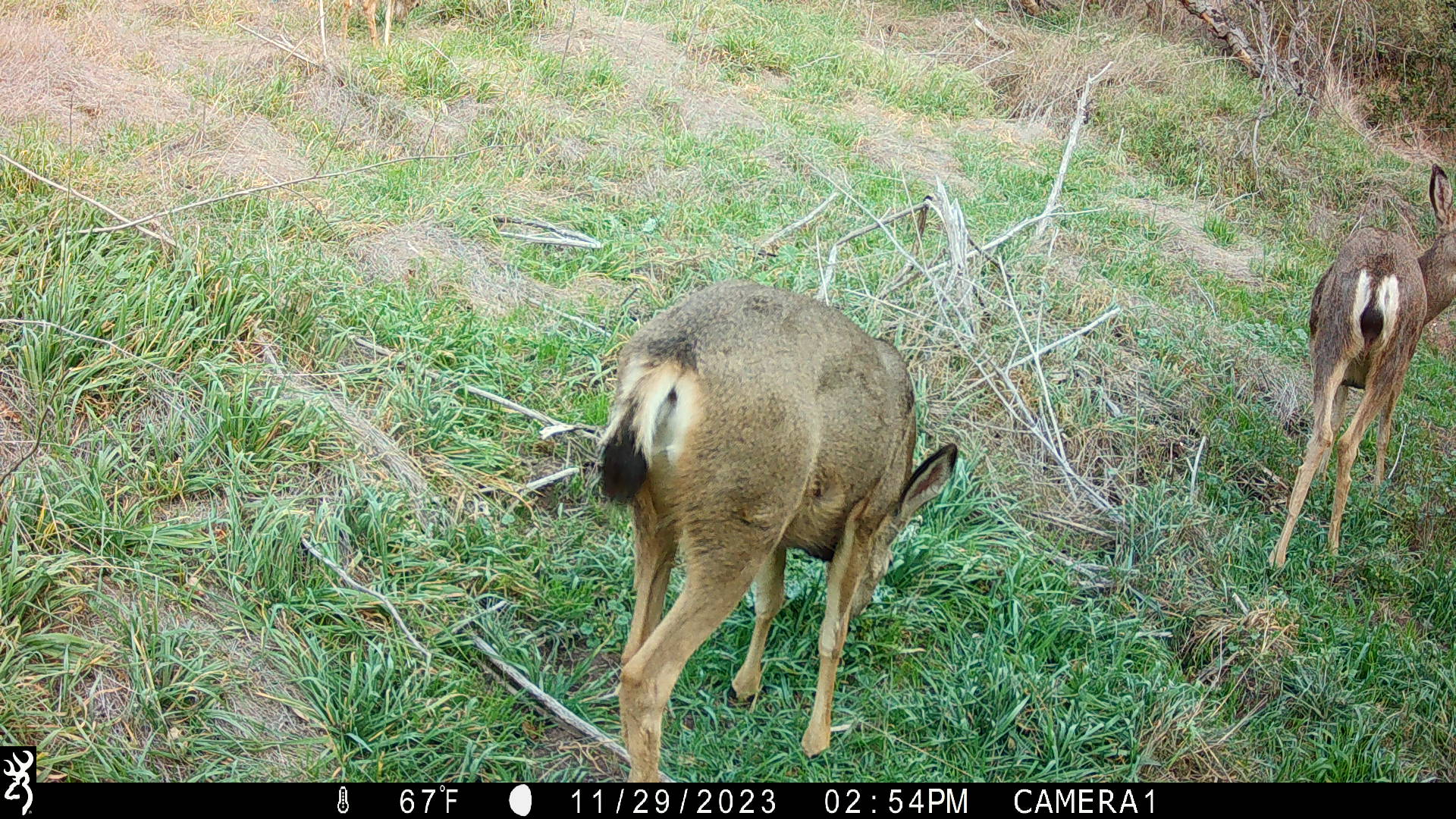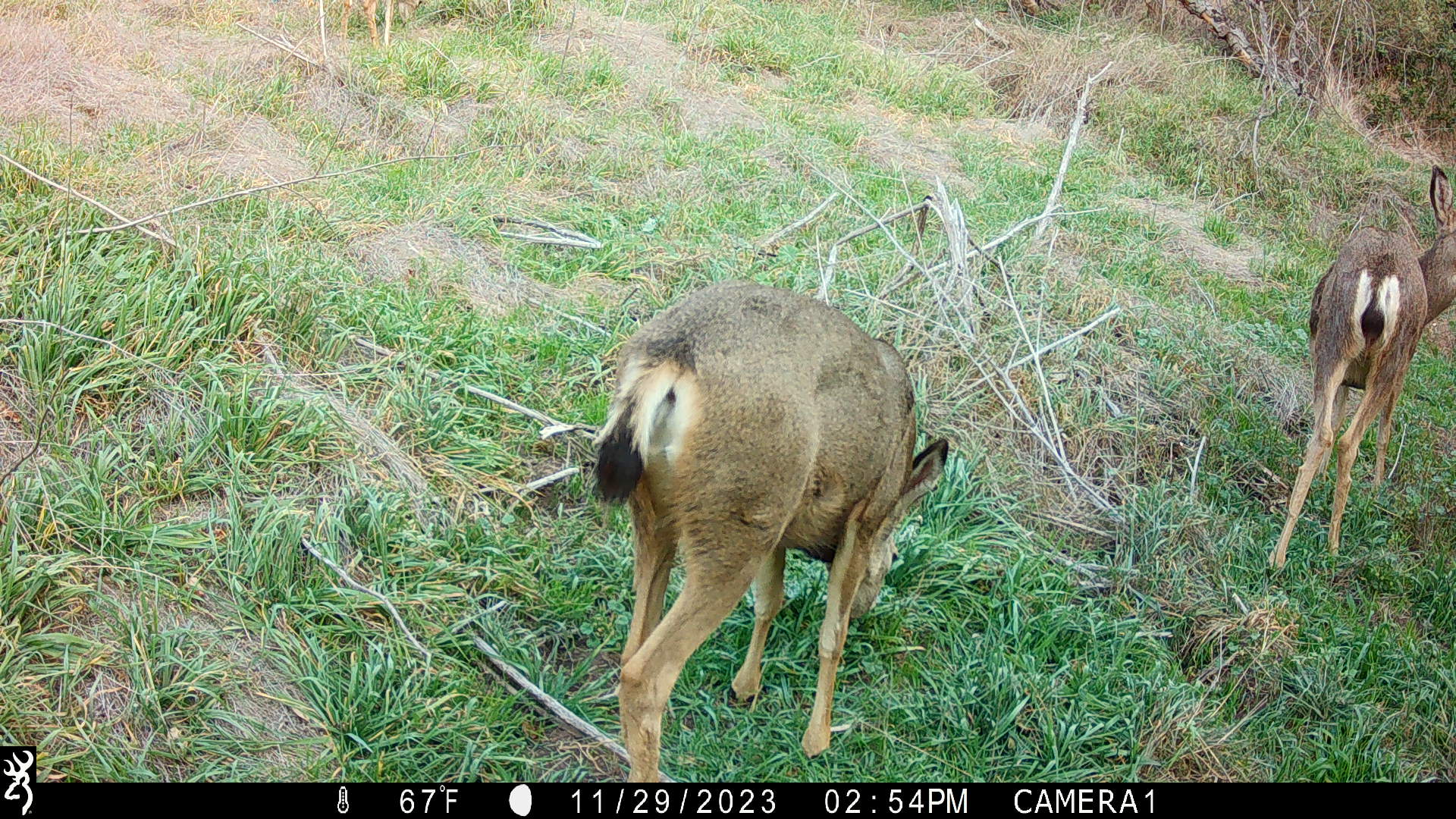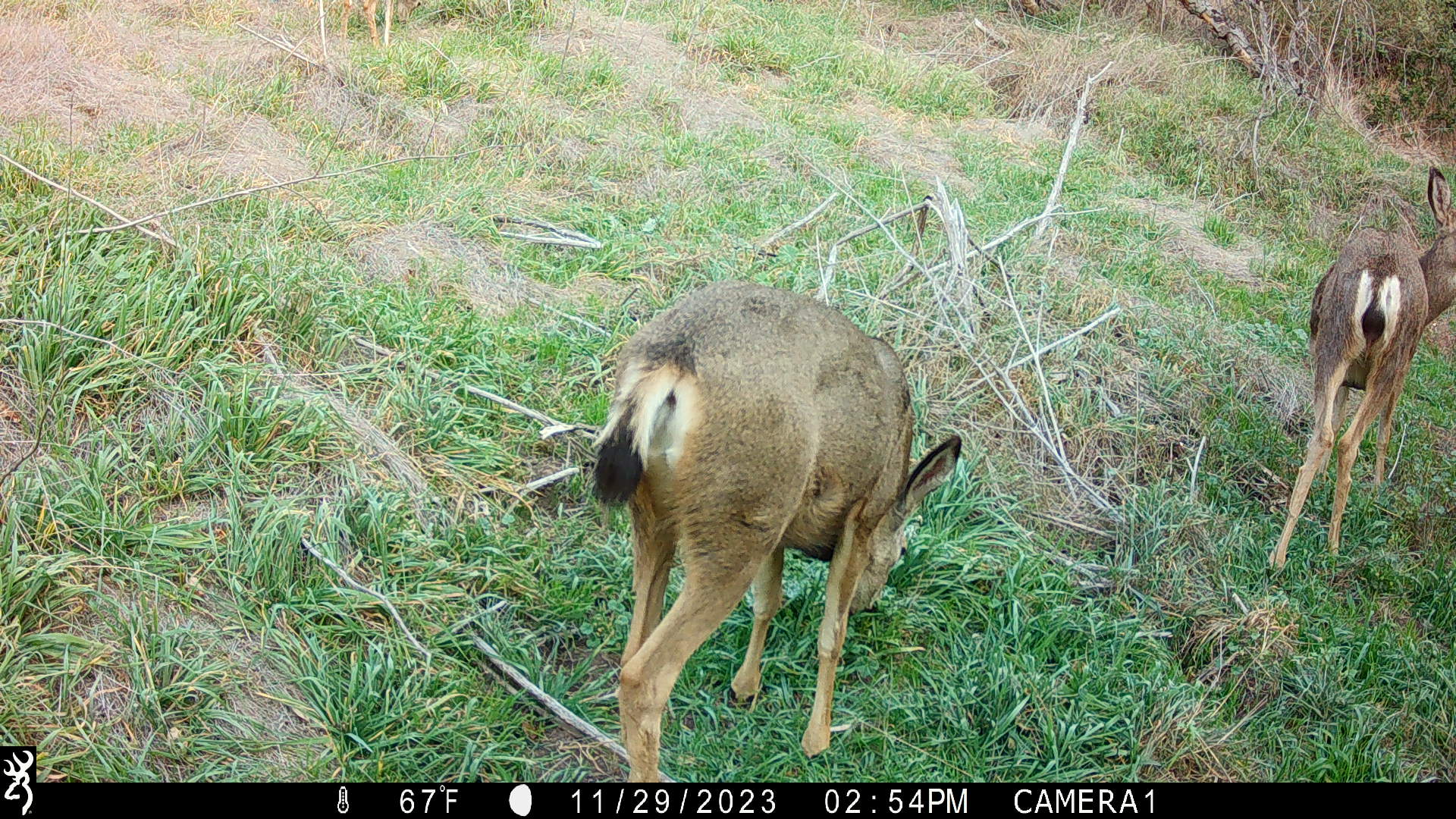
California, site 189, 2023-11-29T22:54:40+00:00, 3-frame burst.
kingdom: Animalia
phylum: Chordata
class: Mammalia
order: Artiodactyla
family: Cervidae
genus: Odocoileus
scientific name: Odocoileus hemionus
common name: mule deer